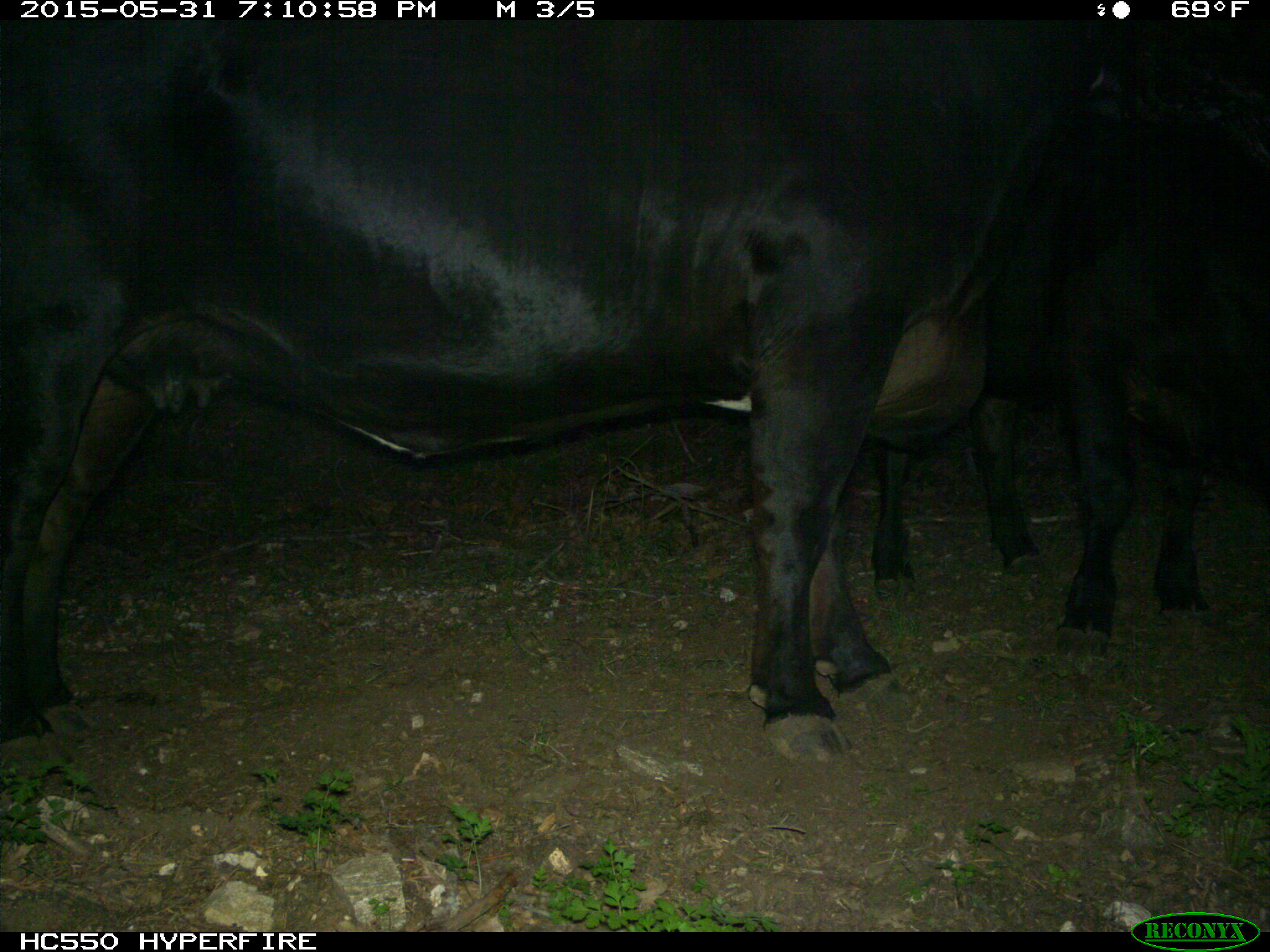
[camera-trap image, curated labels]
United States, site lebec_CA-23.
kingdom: Animalia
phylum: Chordata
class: Mammalia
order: Artiodactyla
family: Bovidae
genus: Bos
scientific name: Bos taurus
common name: domestic cow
Bos taurus (domestic cow).